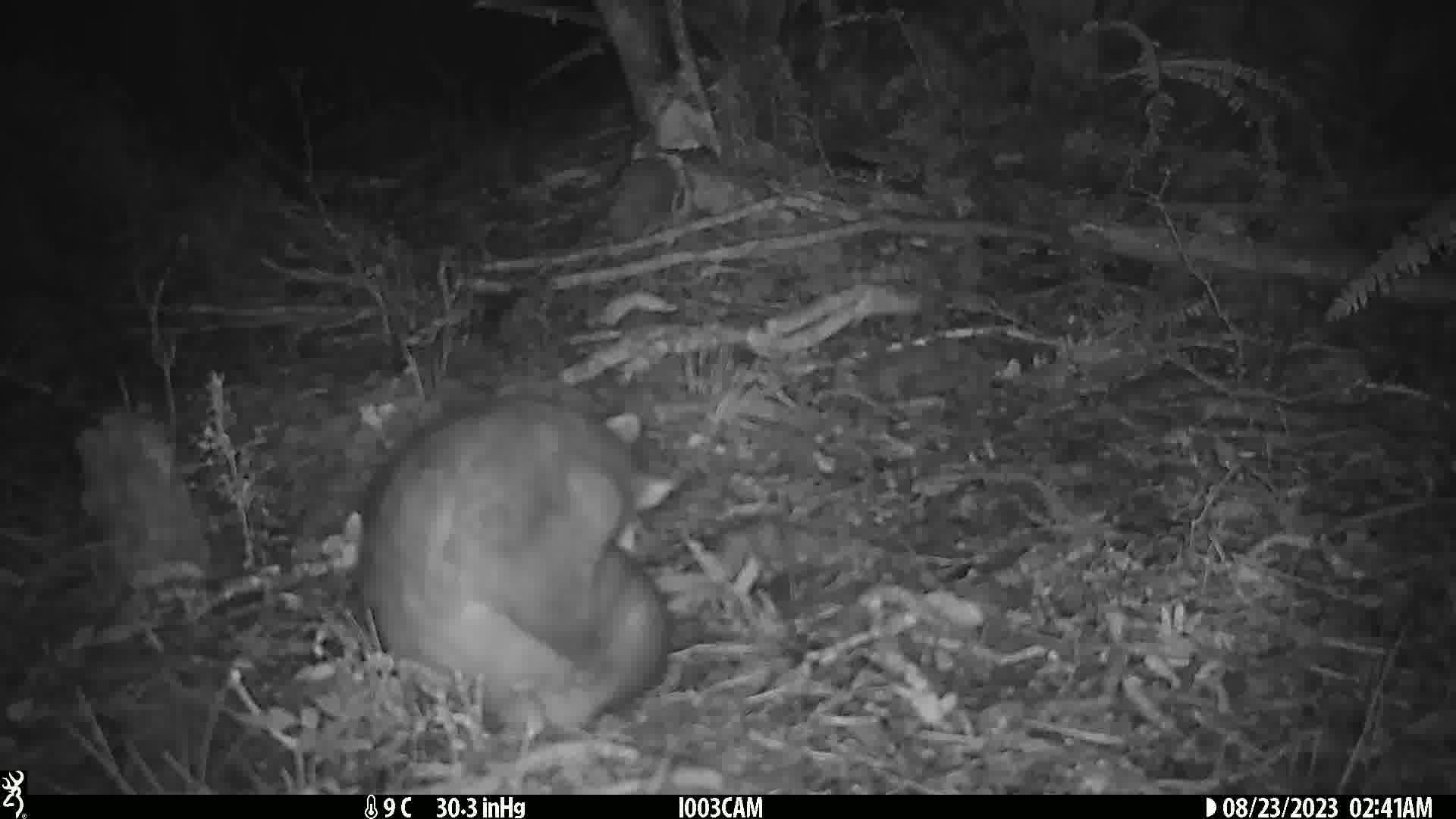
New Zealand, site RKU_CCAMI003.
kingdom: Animalia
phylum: Chordata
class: Mammalia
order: Diprotodontia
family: Phalangeridae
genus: Trichosurus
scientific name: Trichosurus vulpecula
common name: common brushtail possum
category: possum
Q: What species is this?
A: Possum (common brushtail possum) (Trichosurus vulpecula).